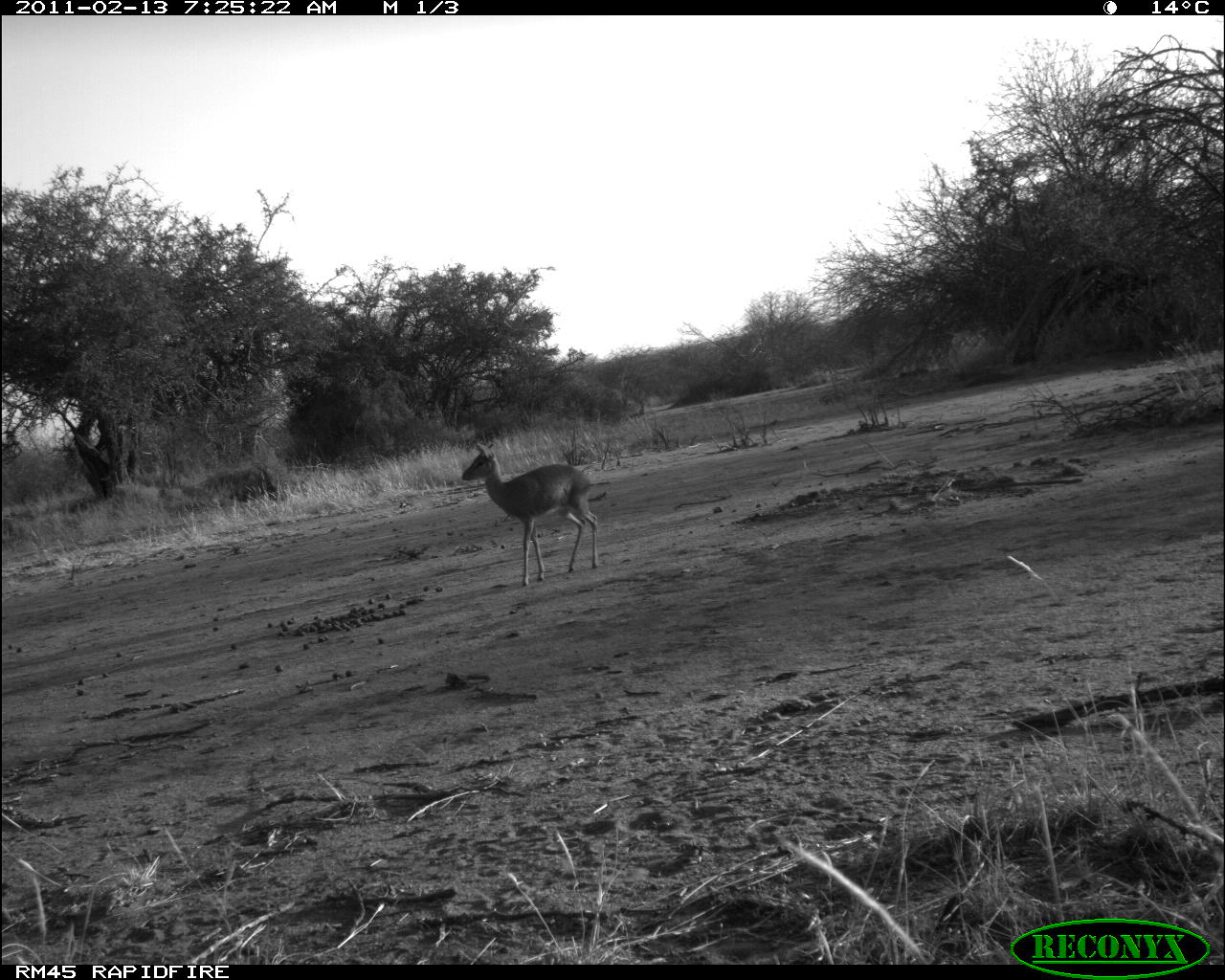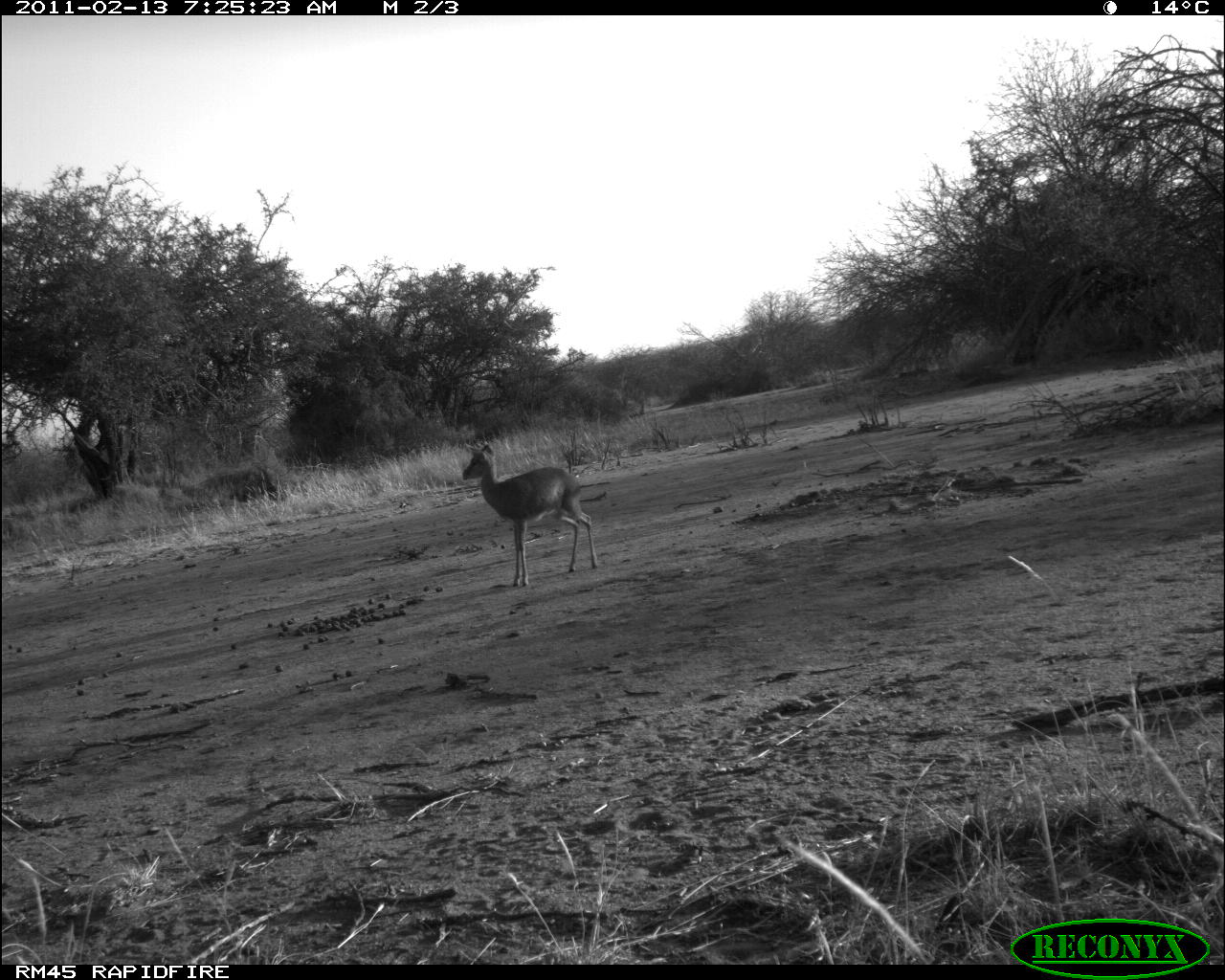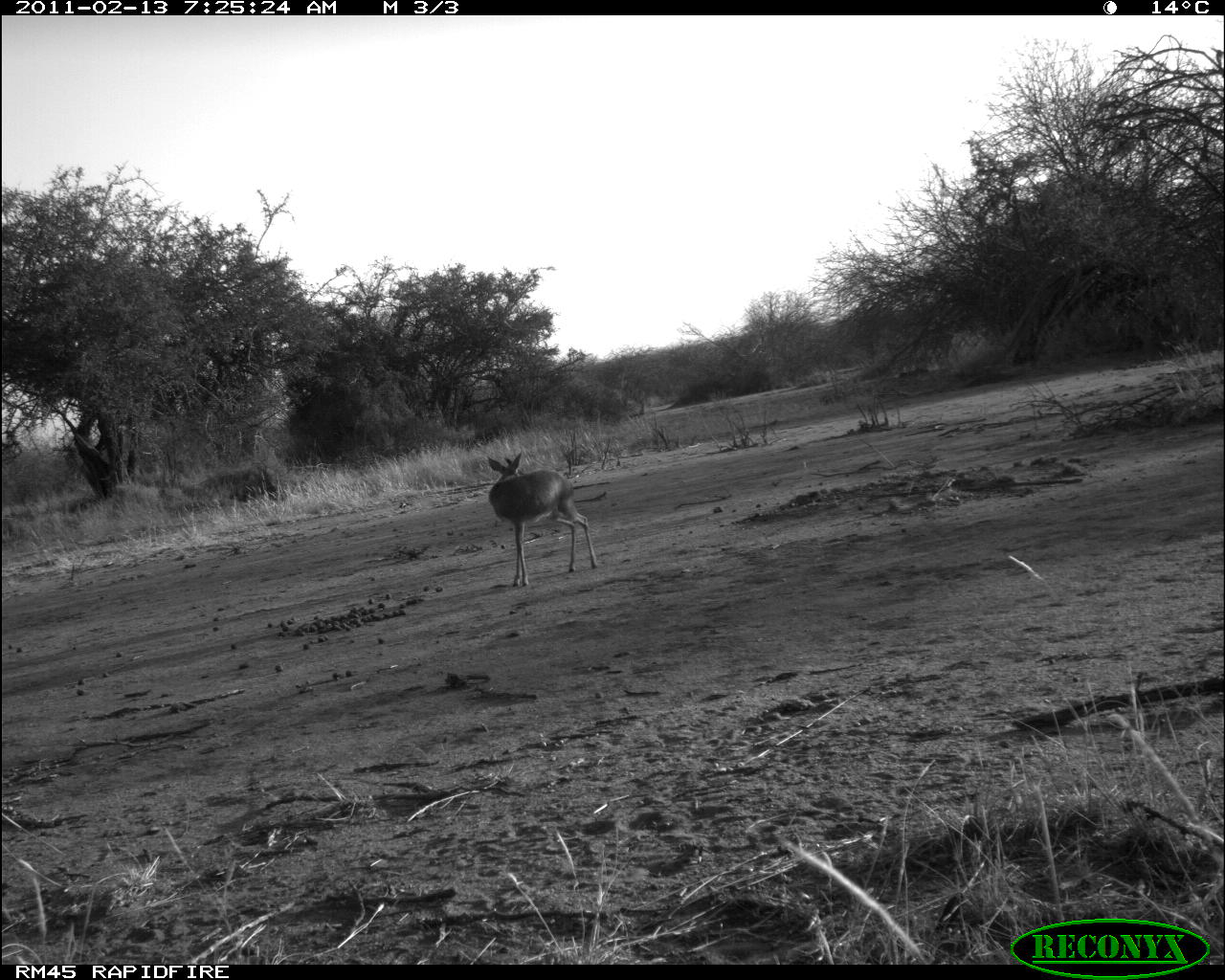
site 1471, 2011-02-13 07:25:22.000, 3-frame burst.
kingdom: Animalia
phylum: Chordata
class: Mammalia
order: Artiodactyla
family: Bovidae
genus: Aepyceros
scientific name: Aepyceros melampus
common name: impala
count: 1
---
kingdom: Animalia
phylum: Chordata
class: Mammalia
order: Artiodactyla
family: Bovidae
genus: Madoqua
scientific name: Madoqua guentheri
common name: günther's dik-dik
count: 1